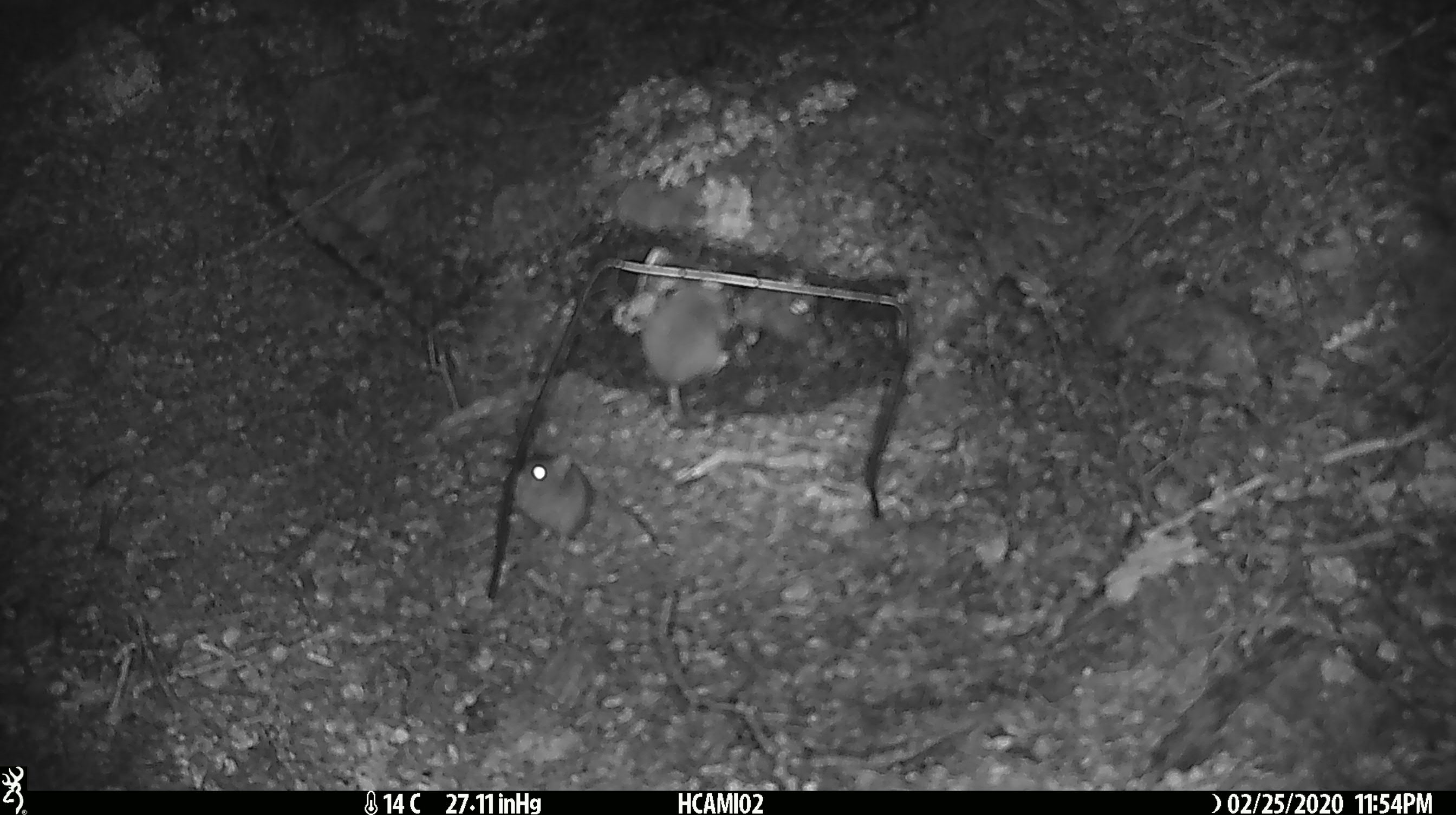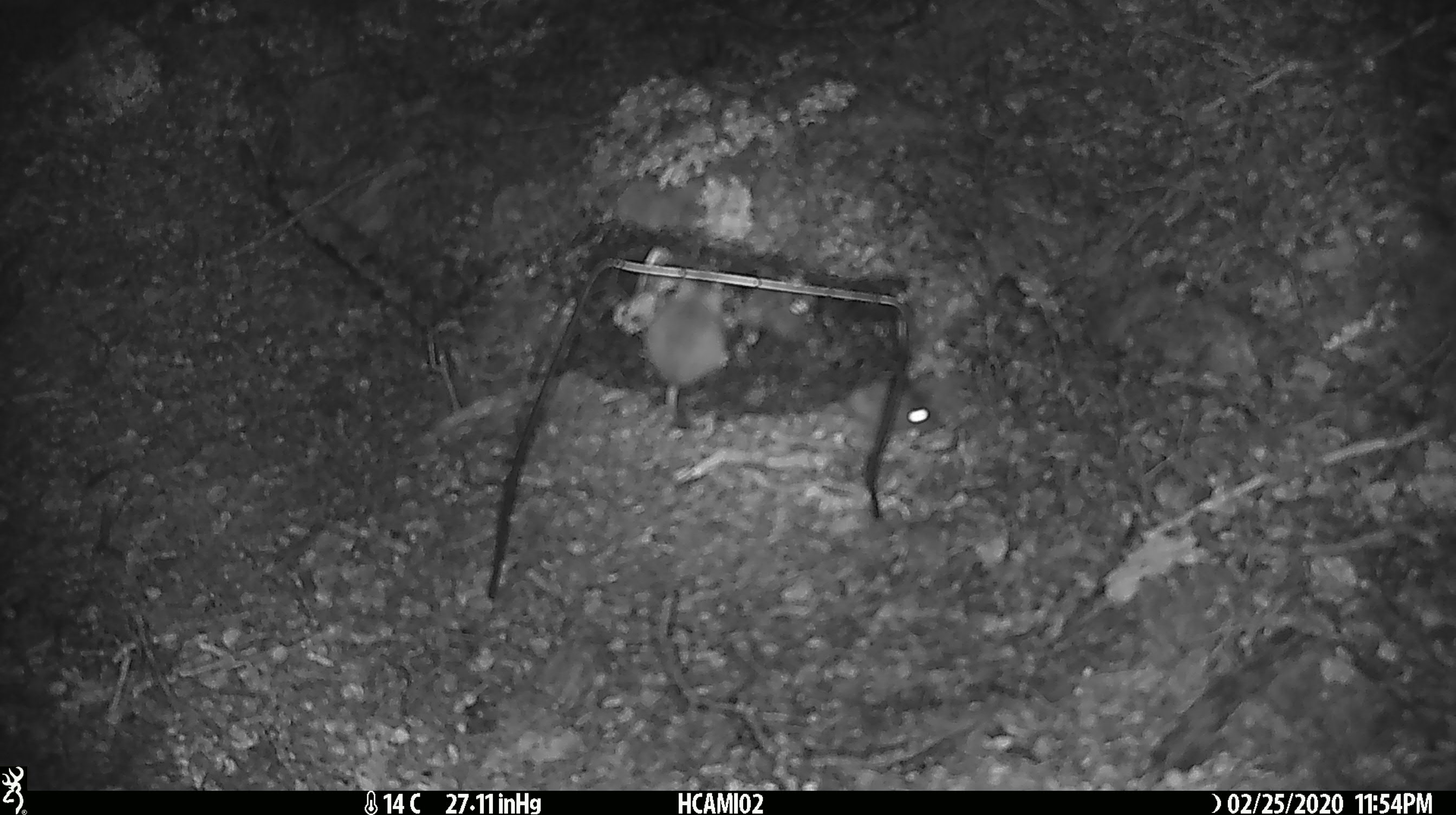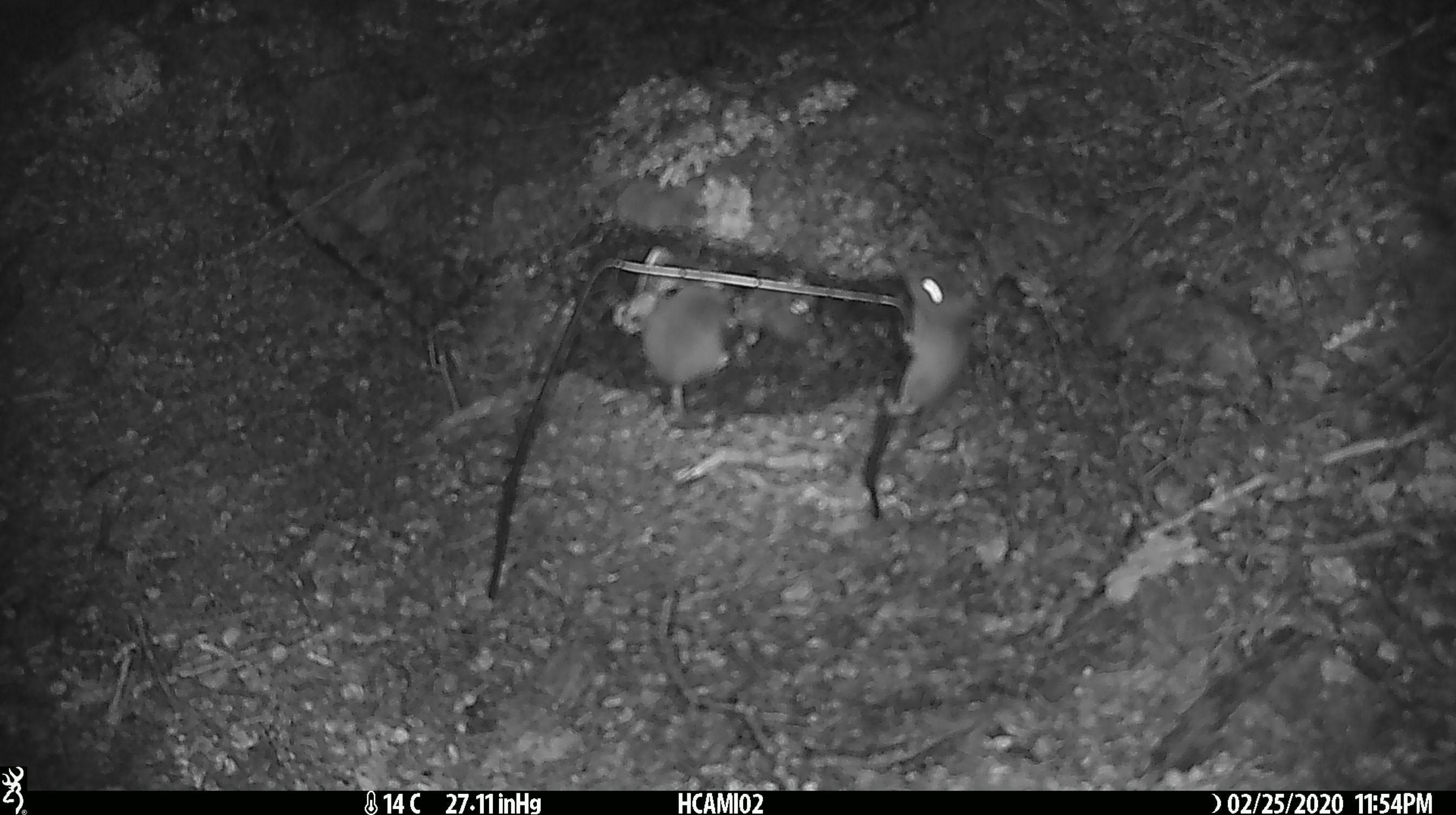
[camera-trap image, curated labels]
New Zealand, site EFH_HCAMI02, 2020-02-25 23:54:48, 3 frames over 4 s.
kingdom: Animalia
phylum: Chordata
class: Mammalia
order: Rodentia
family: Muridae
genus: Mus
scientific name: Mus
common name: mouse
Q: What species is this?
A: Mouse (Mus).